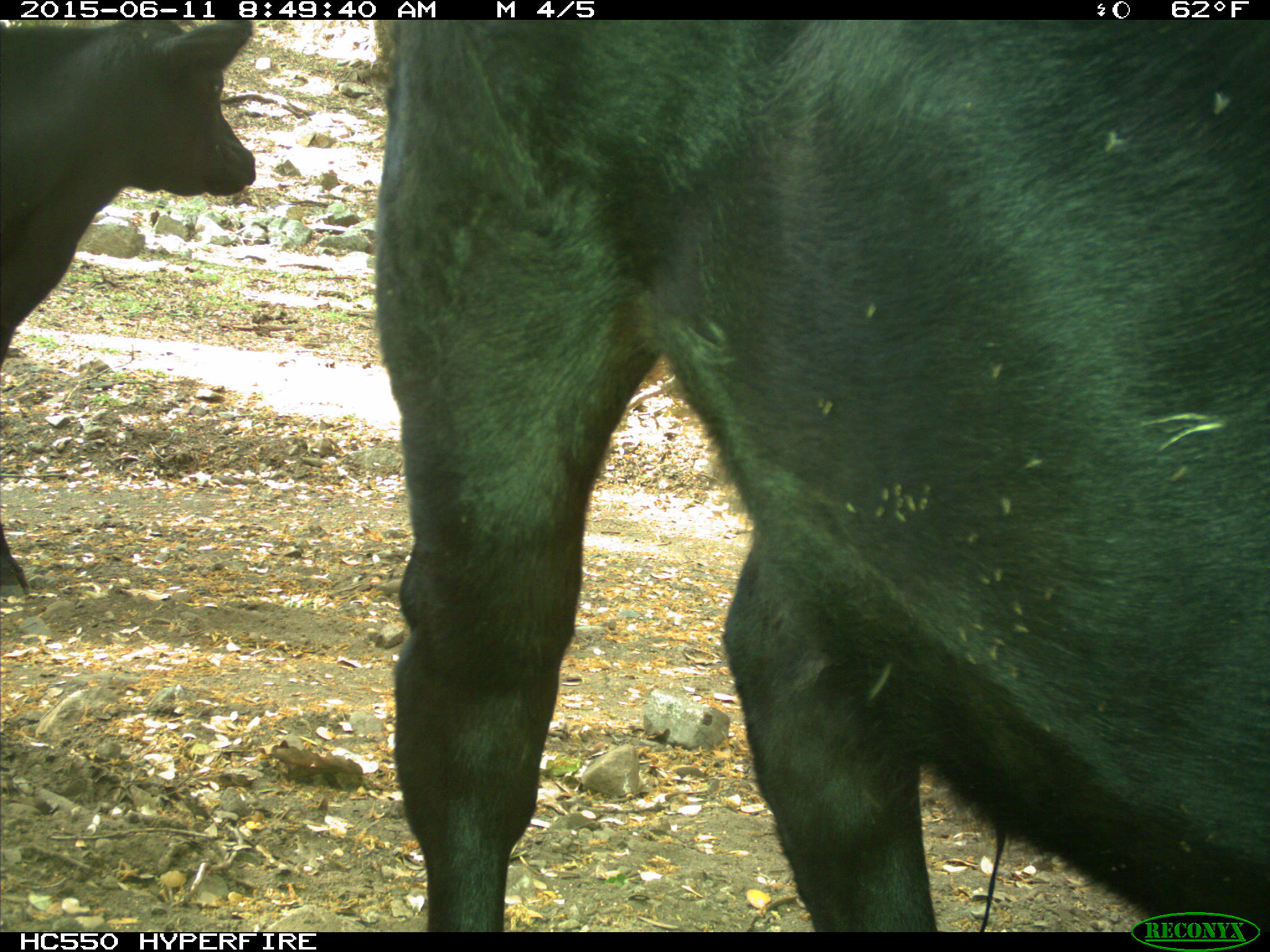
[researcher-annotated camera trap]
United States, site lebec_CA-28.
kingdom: Animalia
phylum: Chordata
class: Mammalia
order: Artiodactyla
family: Bovidae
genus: Bos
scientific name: Bos taurus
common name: domestic cow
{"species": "Bos taurus (domestic cow)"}